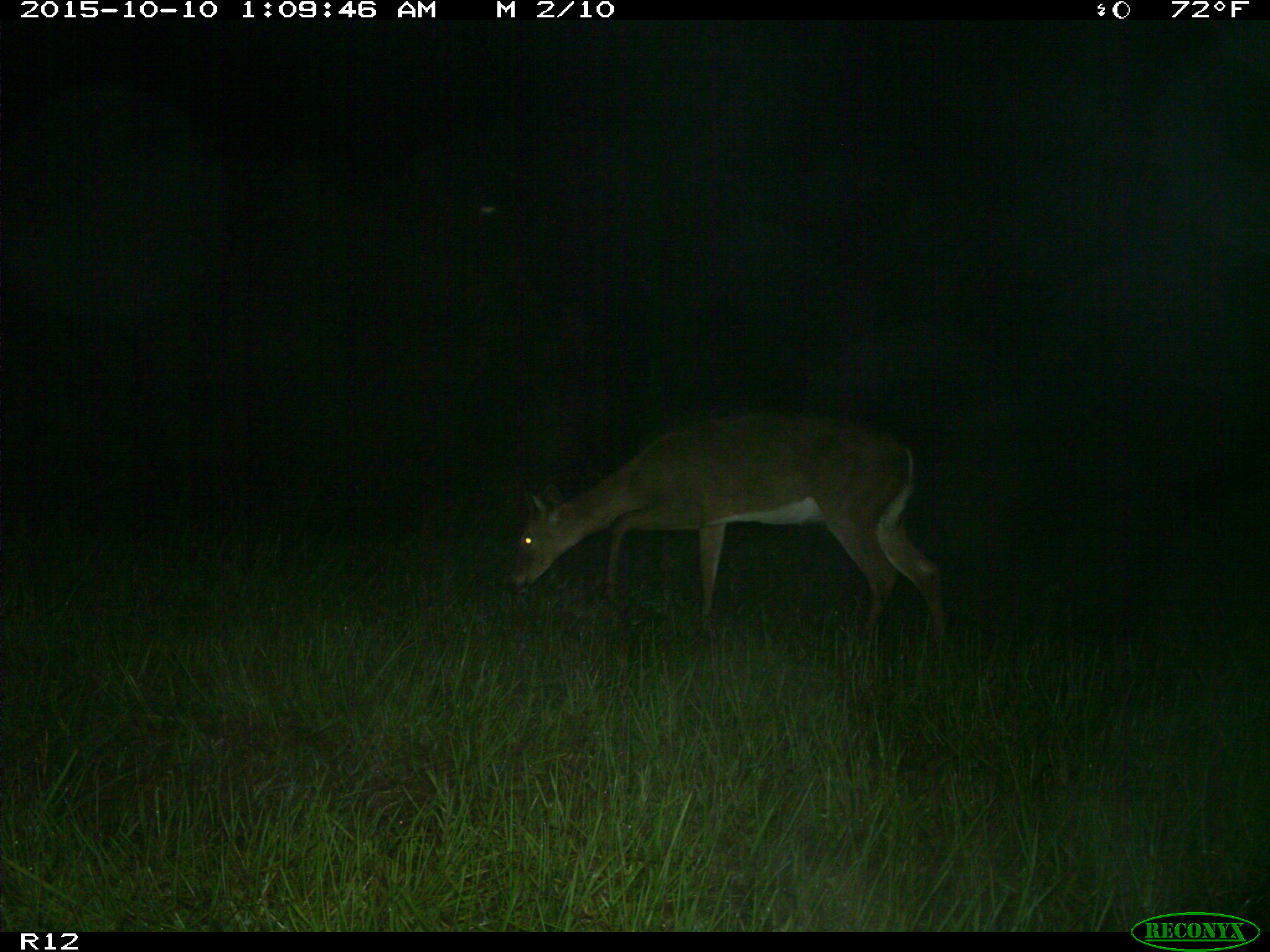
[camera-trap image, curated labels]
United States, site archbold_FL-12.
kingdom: Animalia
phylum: Chordata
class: Mammalia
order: Artiodactyla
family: Cervidae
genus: Odocoileus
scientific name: Odocoileus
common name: deer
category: unidentified deer